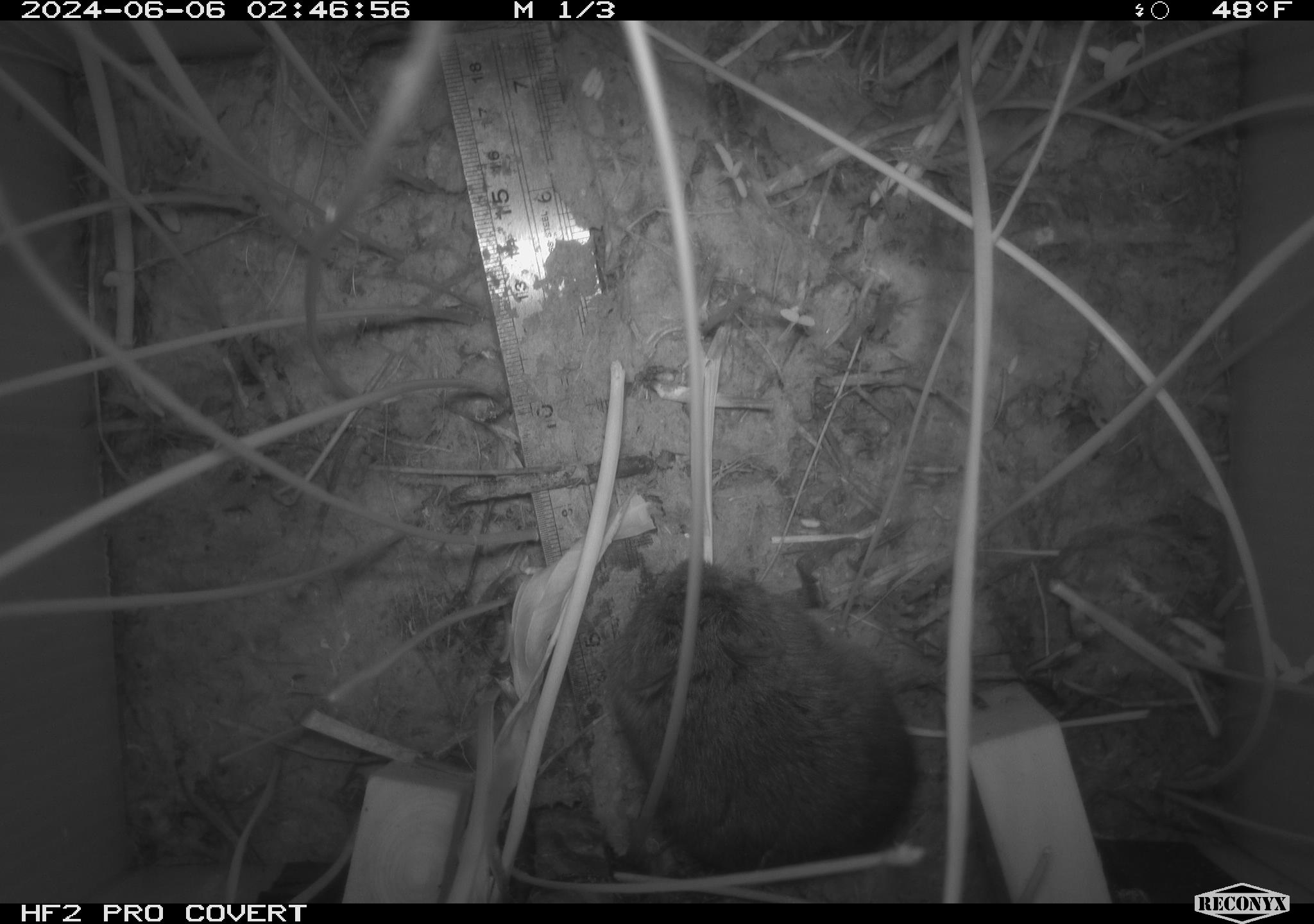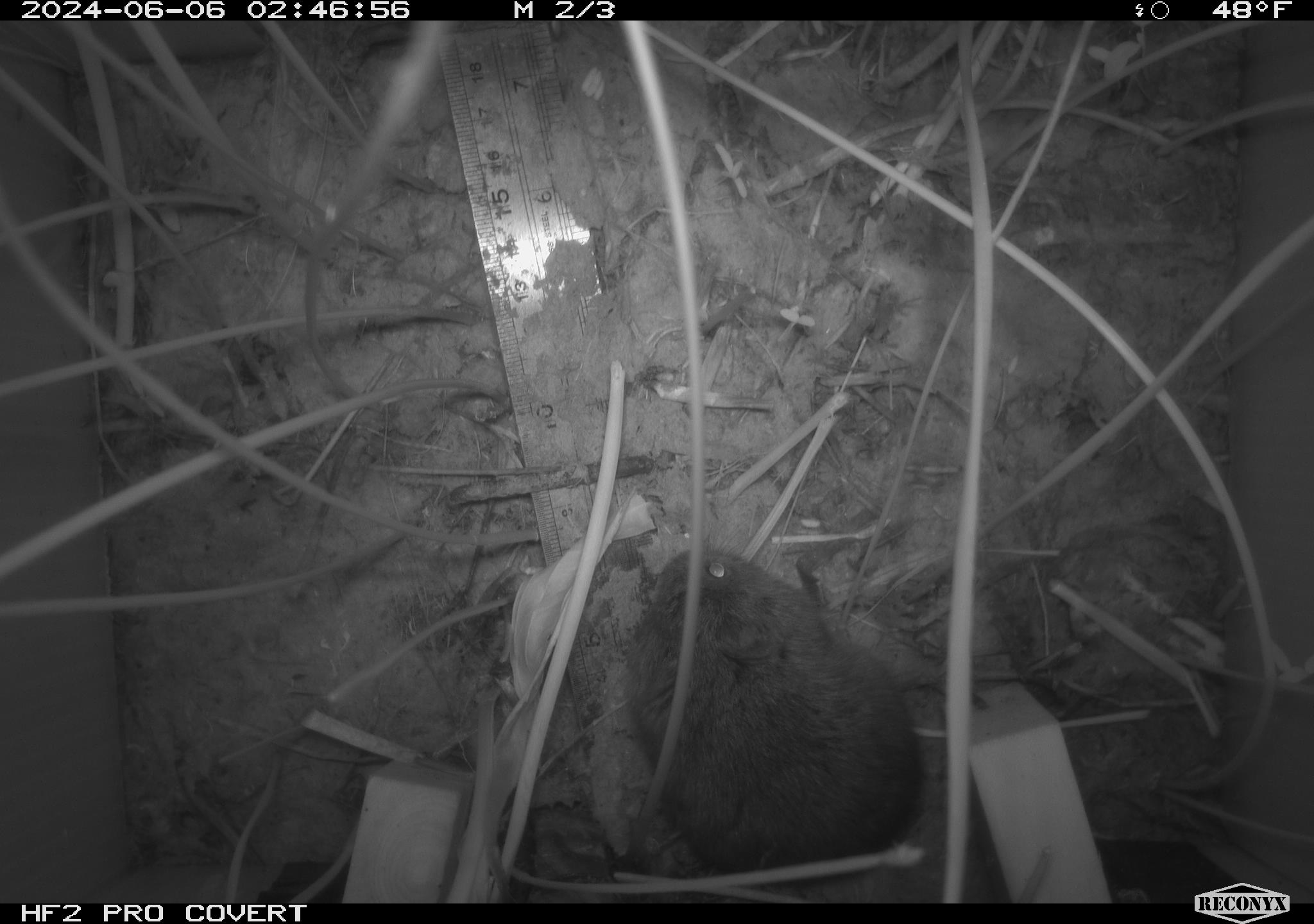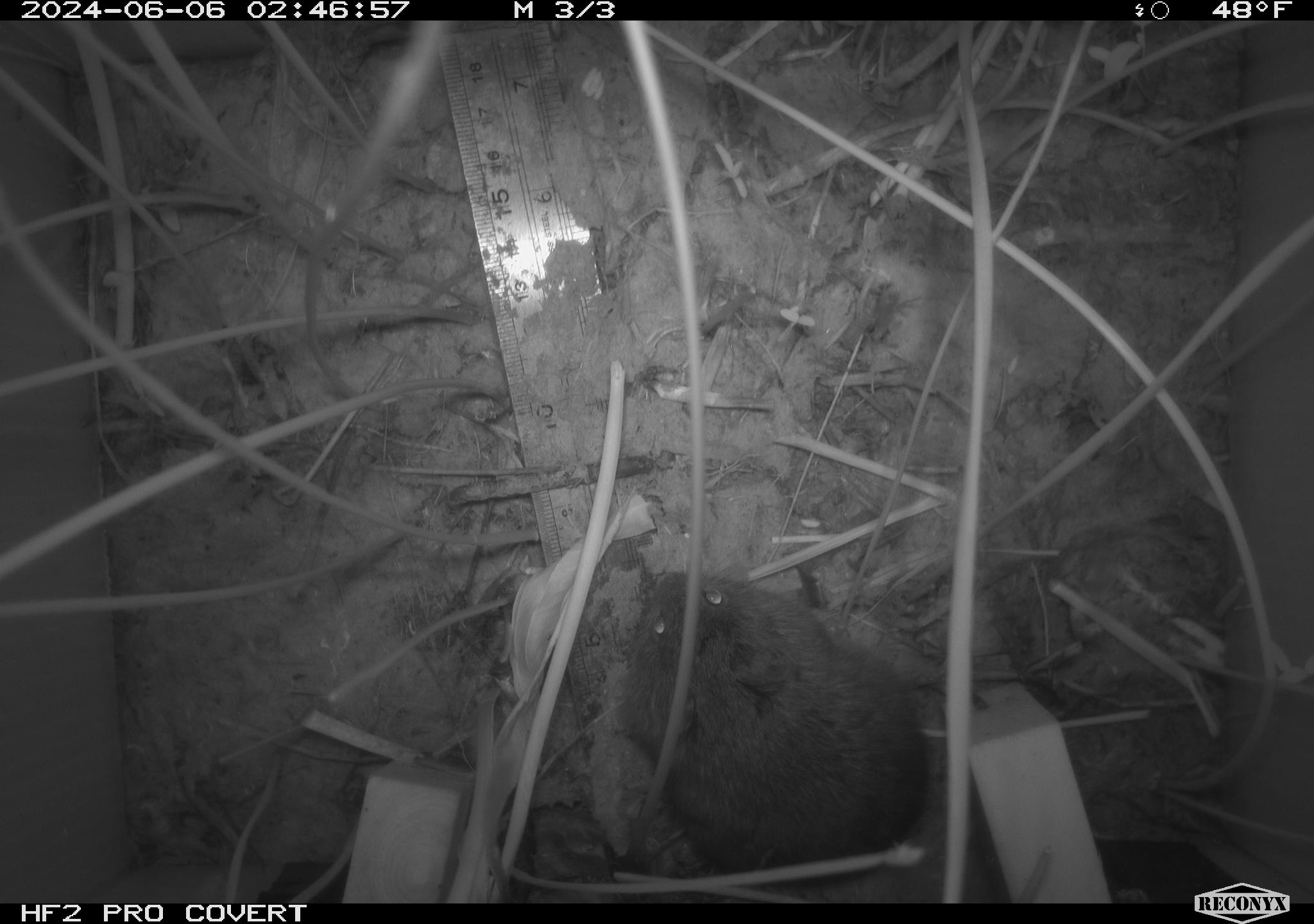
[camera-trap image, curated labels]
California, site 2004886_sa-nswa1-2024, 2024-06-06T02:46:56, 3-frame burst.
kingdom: Animalia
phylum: Chordata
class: Mammalia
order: Rodentia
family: Cricetidae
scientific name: Arvicolinae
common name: voles, lemmings, and muskrats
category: arvicolinae subfamily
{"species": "arvicolinae subfamily (voles, lemmings, and muskrats) (Arvicolinae)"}